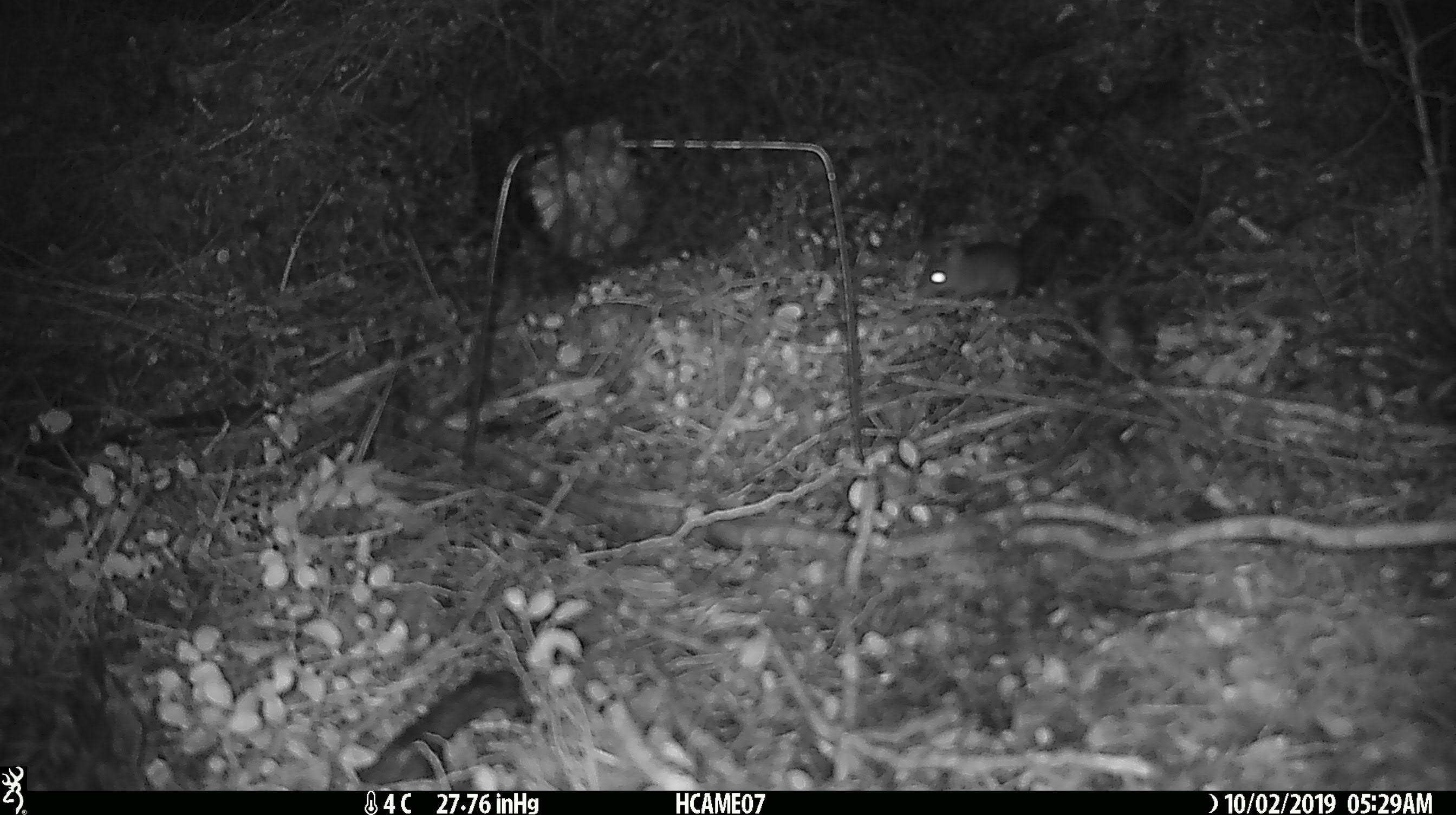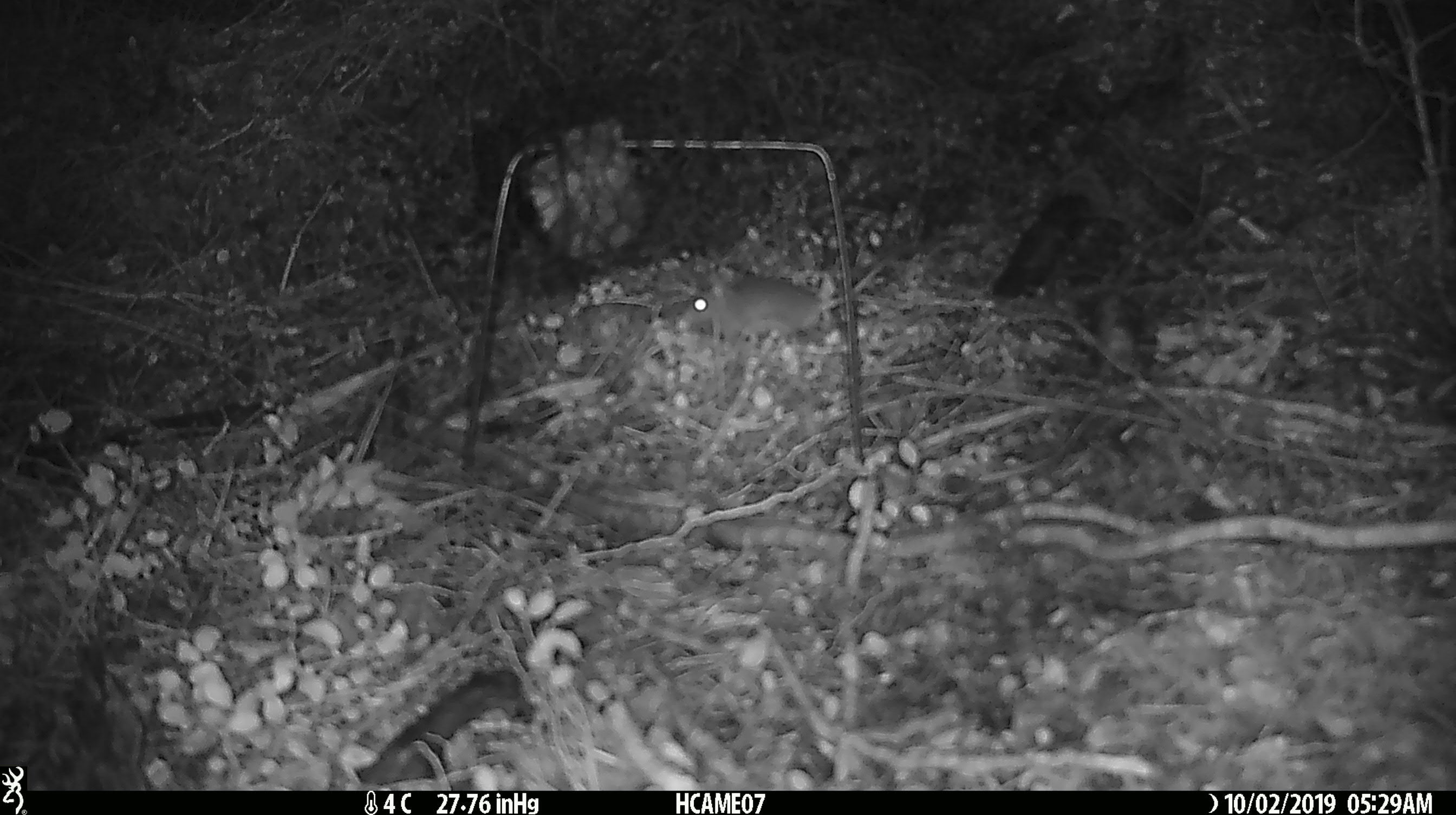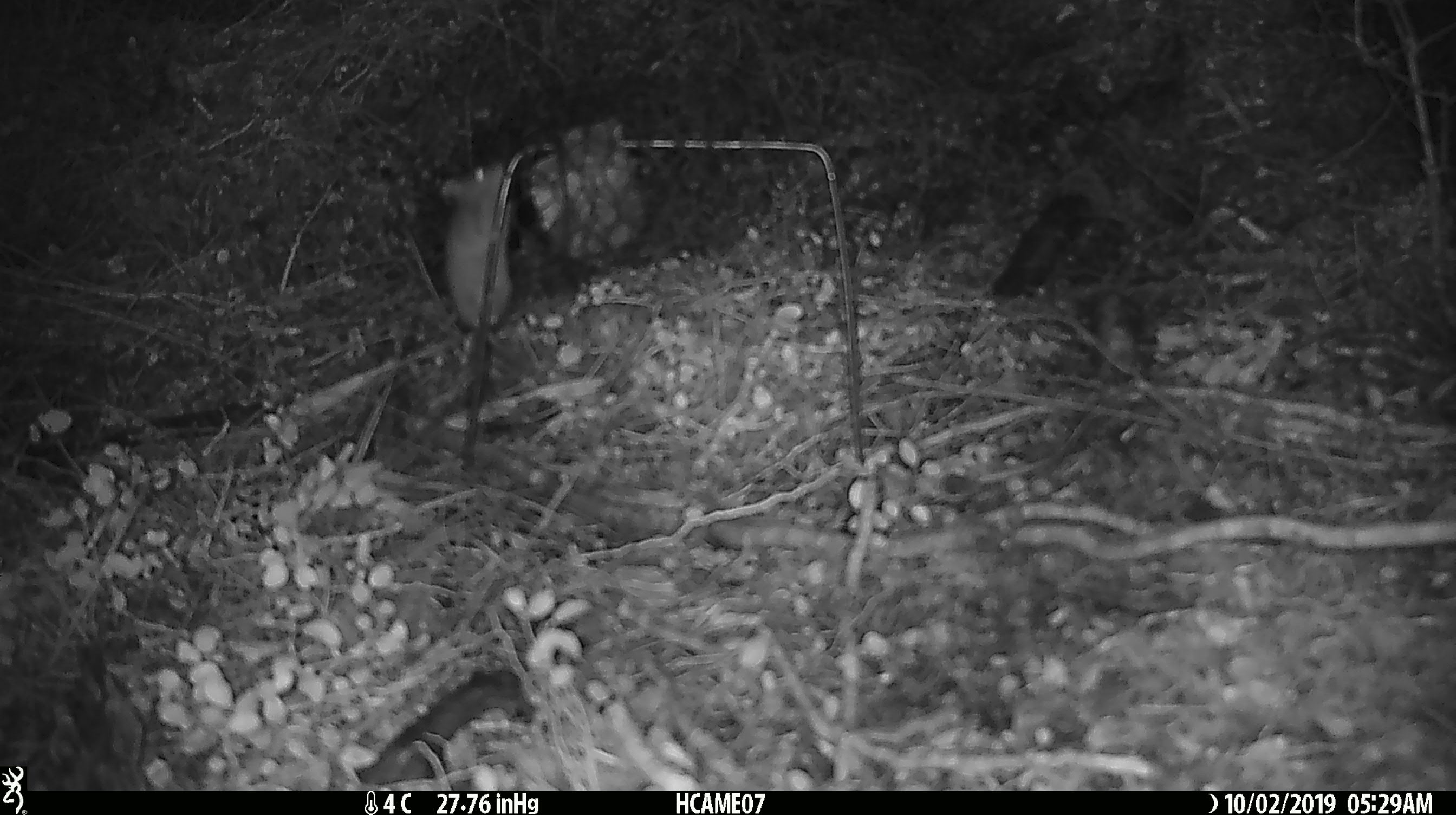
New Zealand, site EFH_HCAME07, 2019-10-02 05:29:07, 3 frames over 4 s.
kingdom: Animalia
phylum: Chordata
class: Mammalia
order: Rodentia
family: Muridae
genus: Mus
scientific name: Mus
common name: mouse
Mouse (Mus).